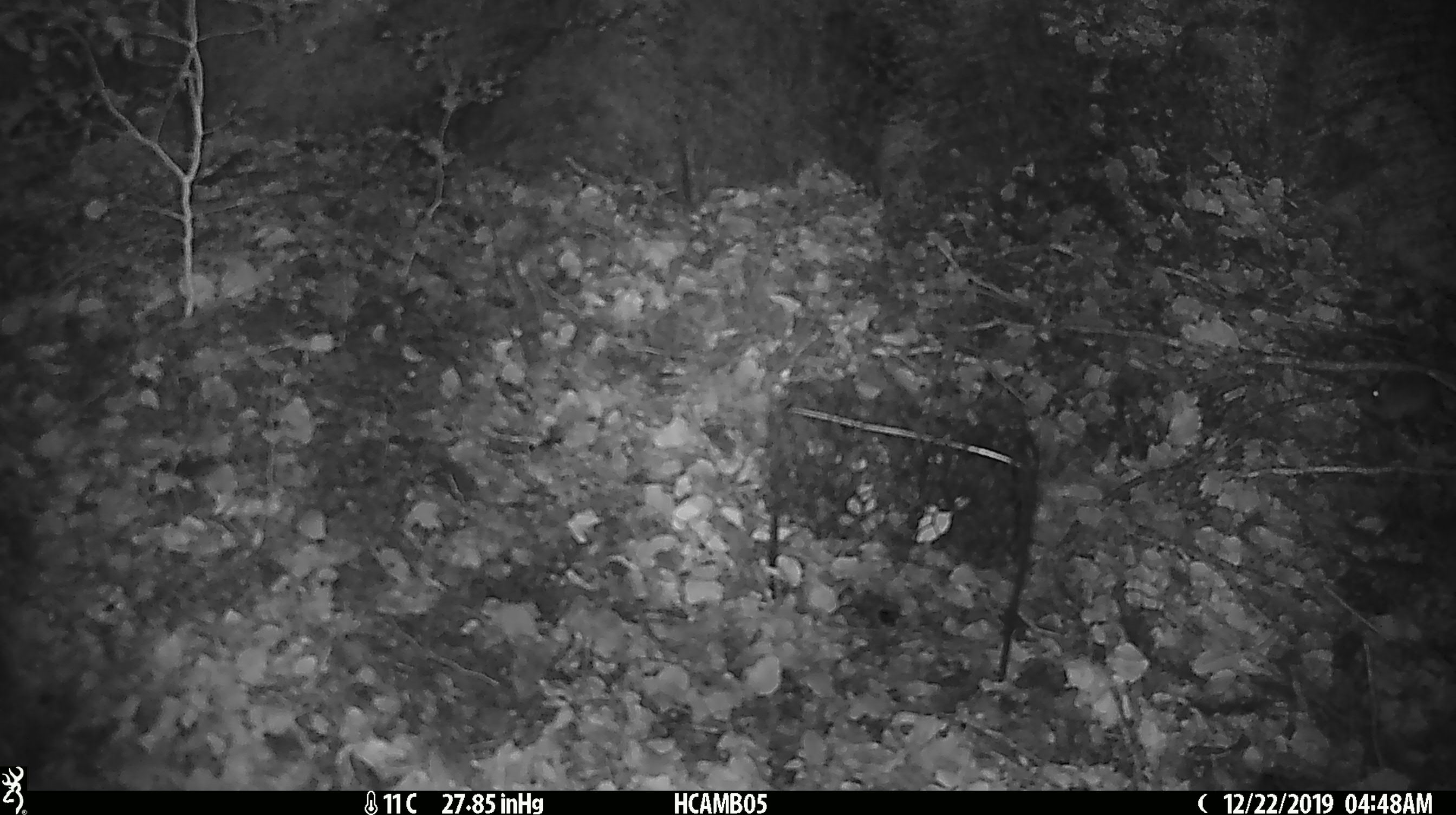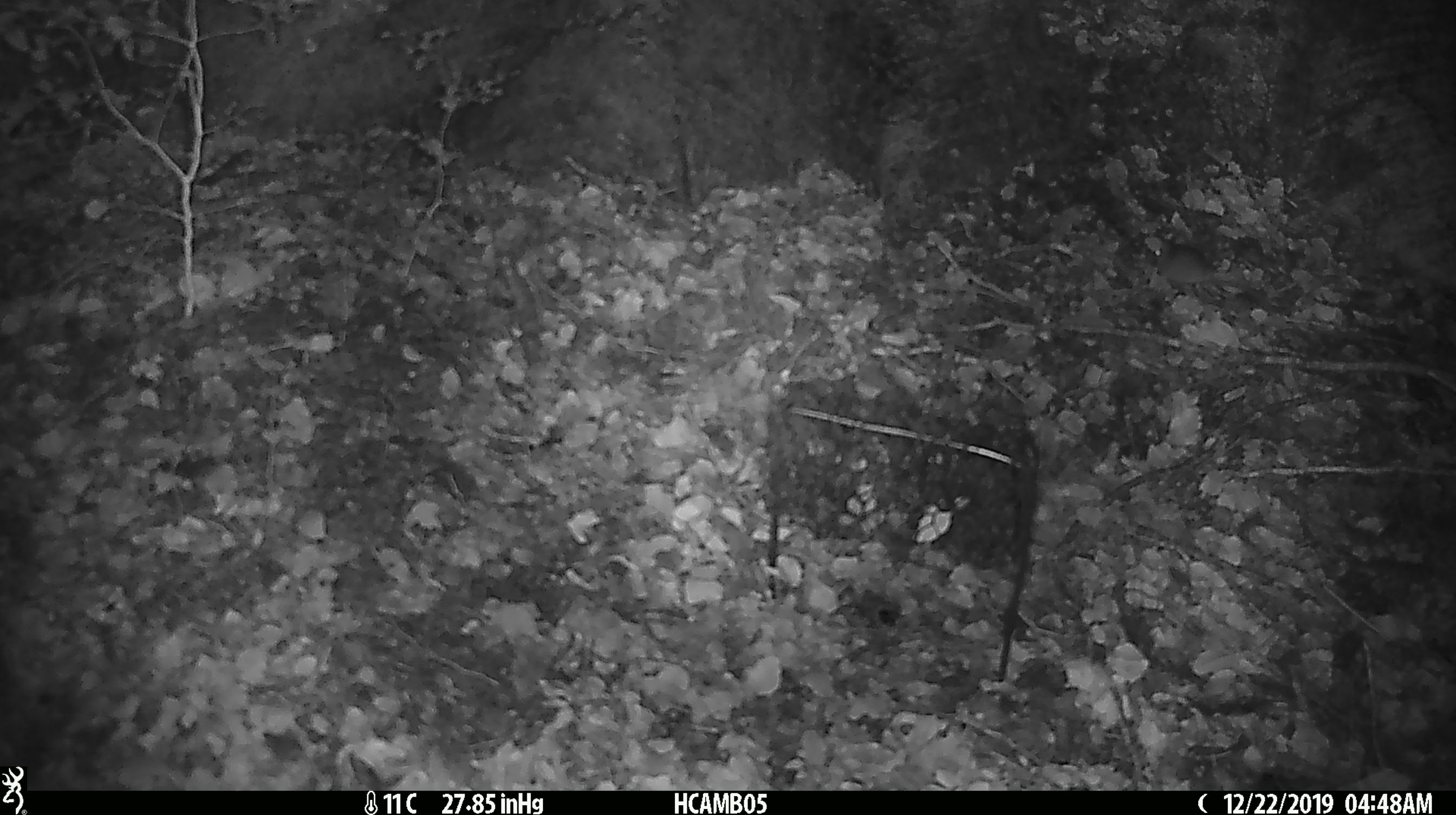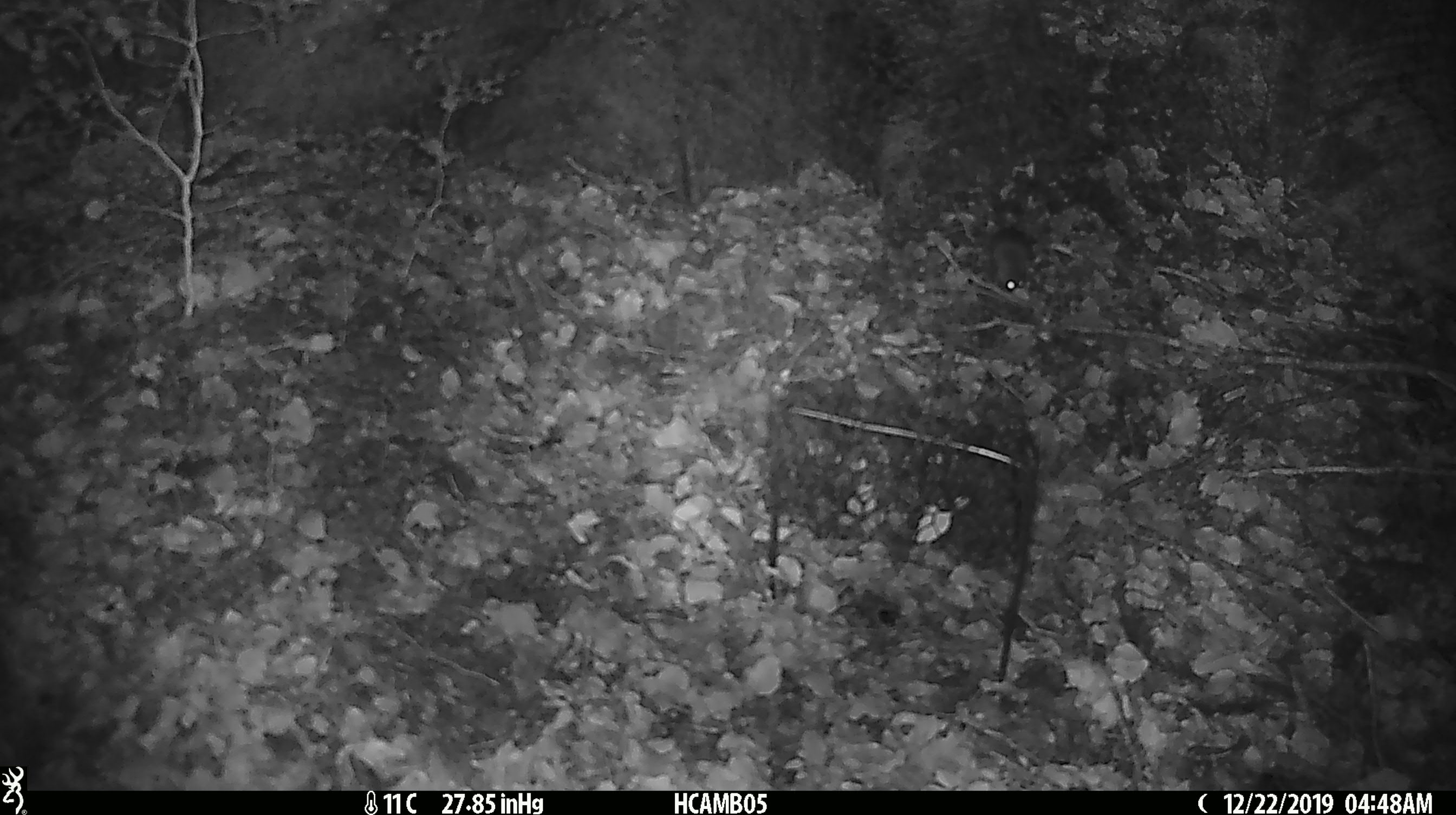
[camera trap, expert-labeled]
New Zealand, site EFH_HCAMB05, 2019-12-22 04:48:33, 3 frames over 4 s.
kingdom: Animalia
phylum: Chordata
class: Mammalia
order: Rodentia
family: Muridae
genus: Mus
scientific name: Mus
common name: mouse